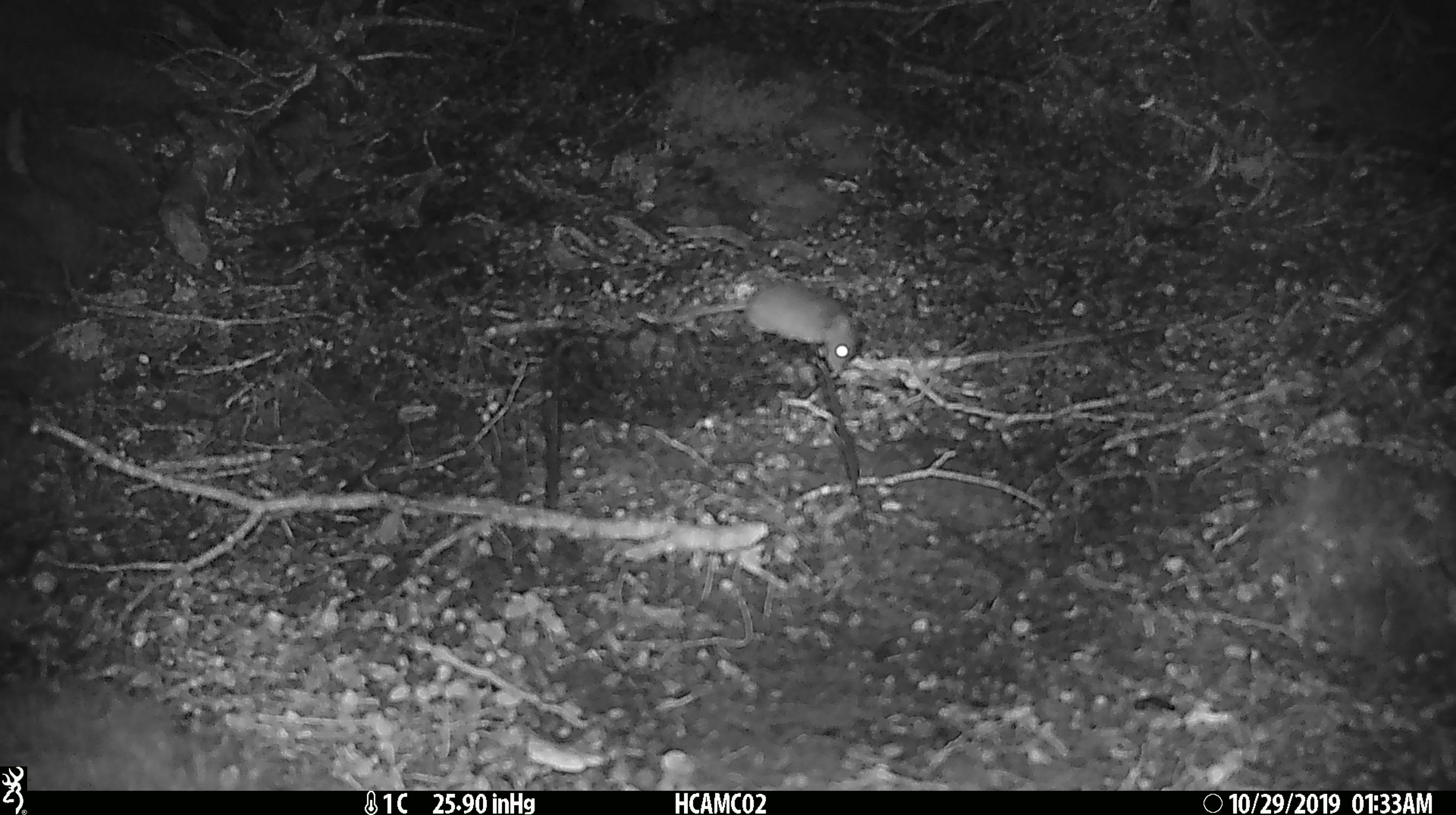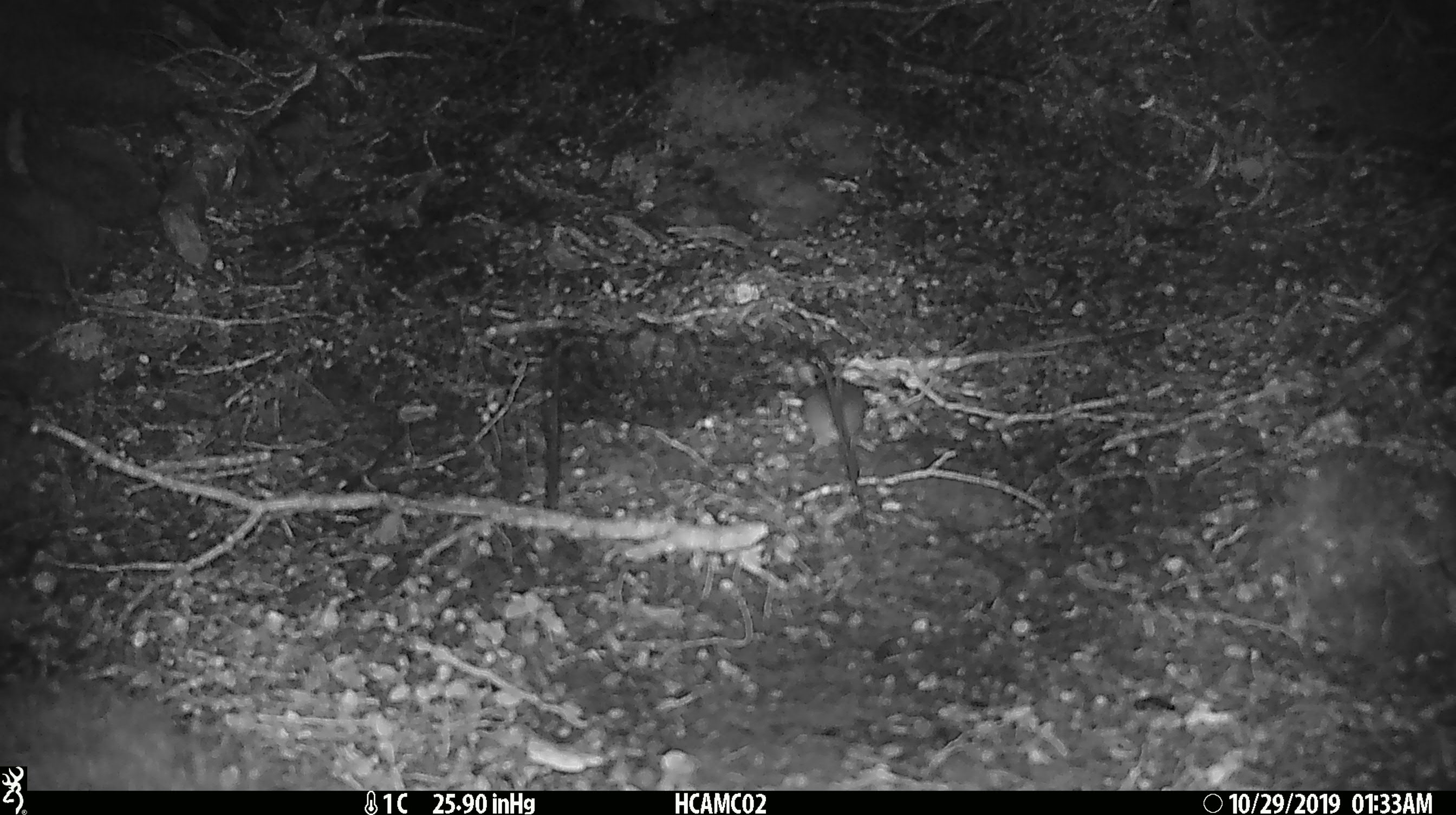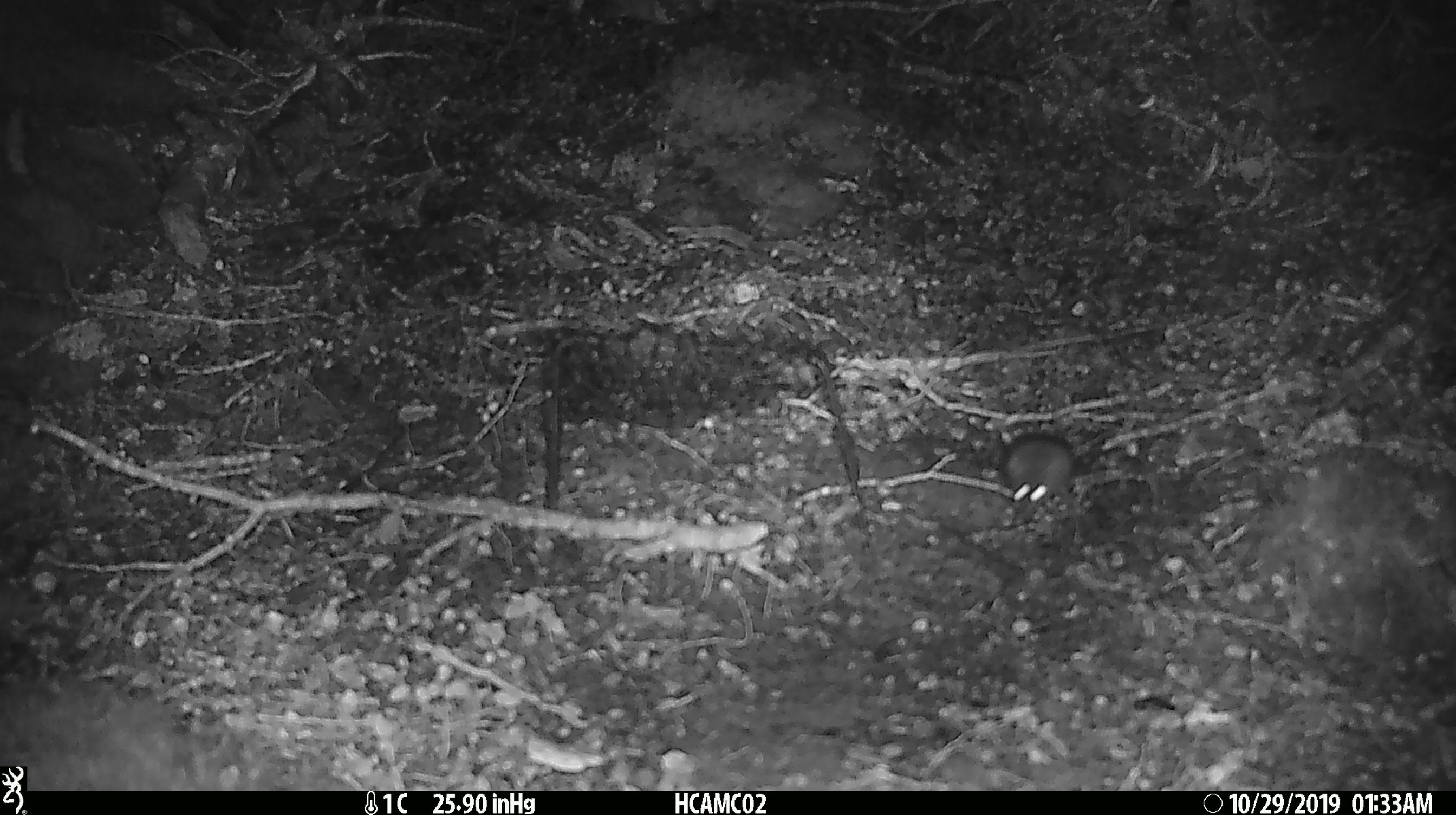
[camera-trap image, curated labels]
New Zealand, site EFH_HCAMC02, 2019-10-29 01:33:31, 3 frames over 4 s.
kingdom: Animalia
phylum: Chordata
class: Mammalia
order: Rodentia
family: Muridae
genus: Mus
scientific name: Mus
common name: mouse